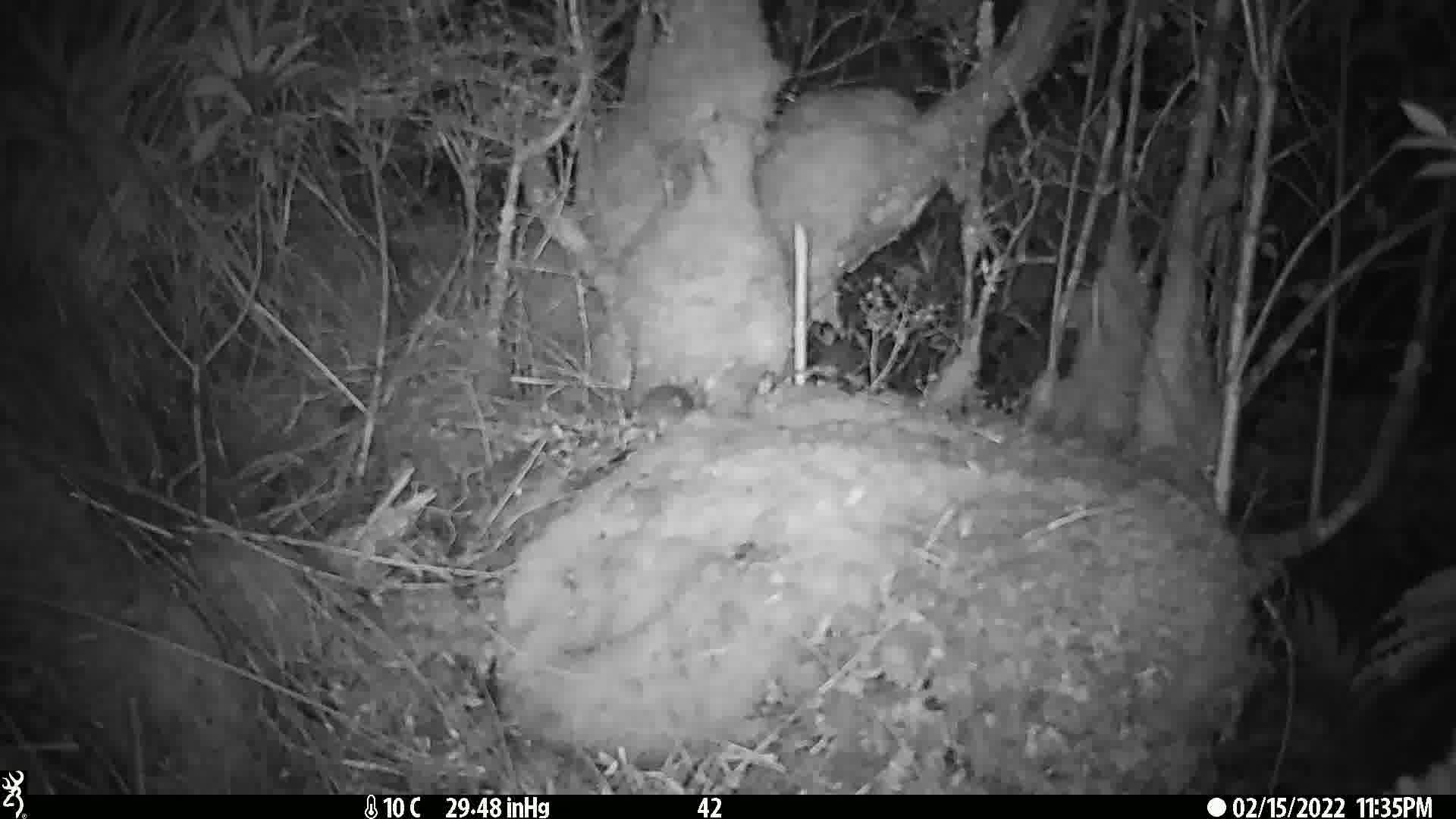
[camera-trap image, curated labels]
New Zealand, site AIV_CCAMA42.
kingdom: Animalia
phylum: Chordata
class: Mammalia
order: Rodentia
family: Muridae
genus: Mus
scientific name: Mus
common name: mouse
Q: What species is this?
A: Mouse (Mus).